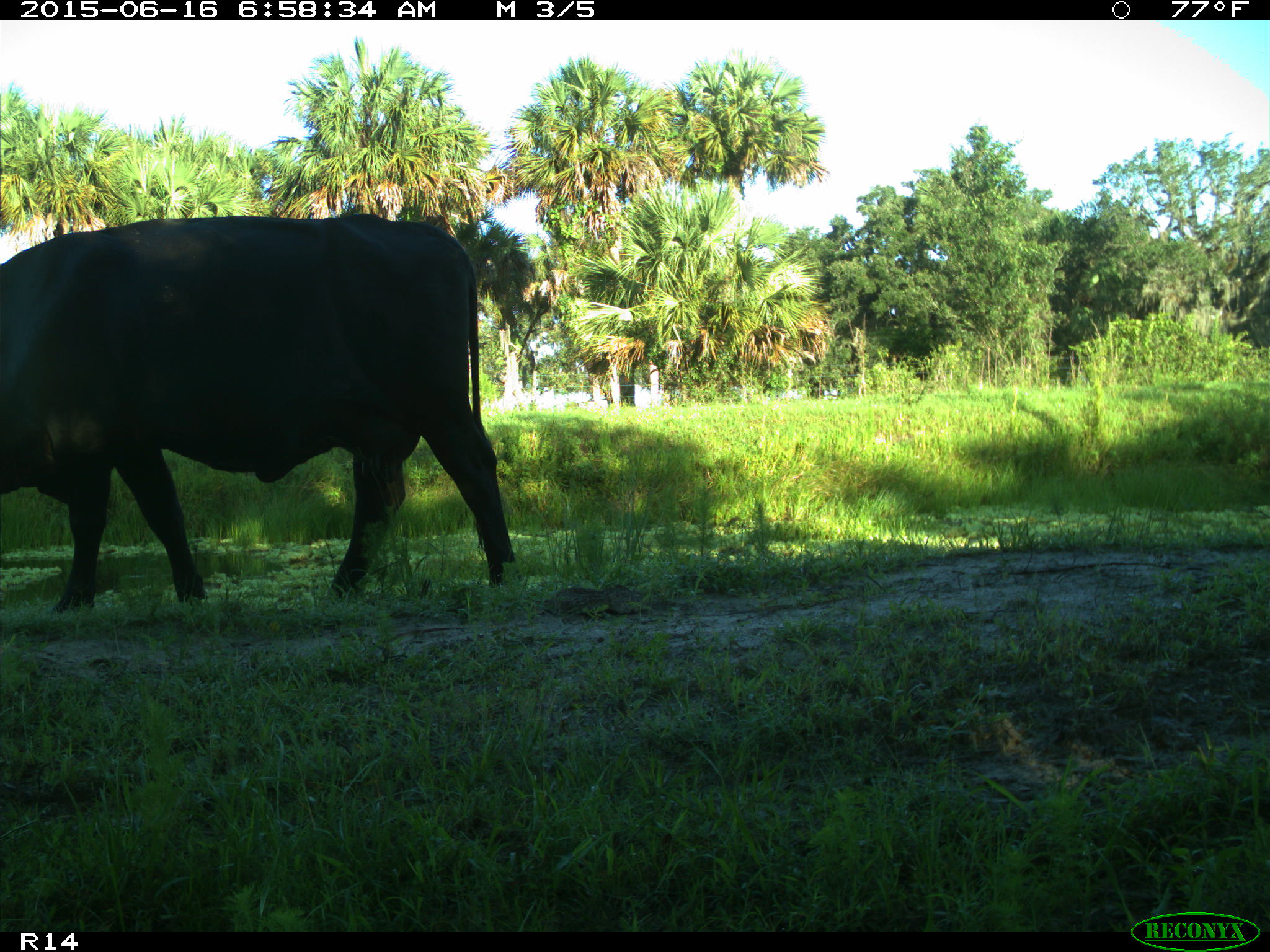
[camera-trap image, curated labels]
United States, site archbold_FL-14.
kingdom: Animalia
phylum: Chordata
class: Mammalia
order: Artiodactyla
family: Bovidae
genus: Bos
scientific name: Bos taurus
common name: domestic cow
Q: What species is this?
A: Bos taurus (domestic cow).